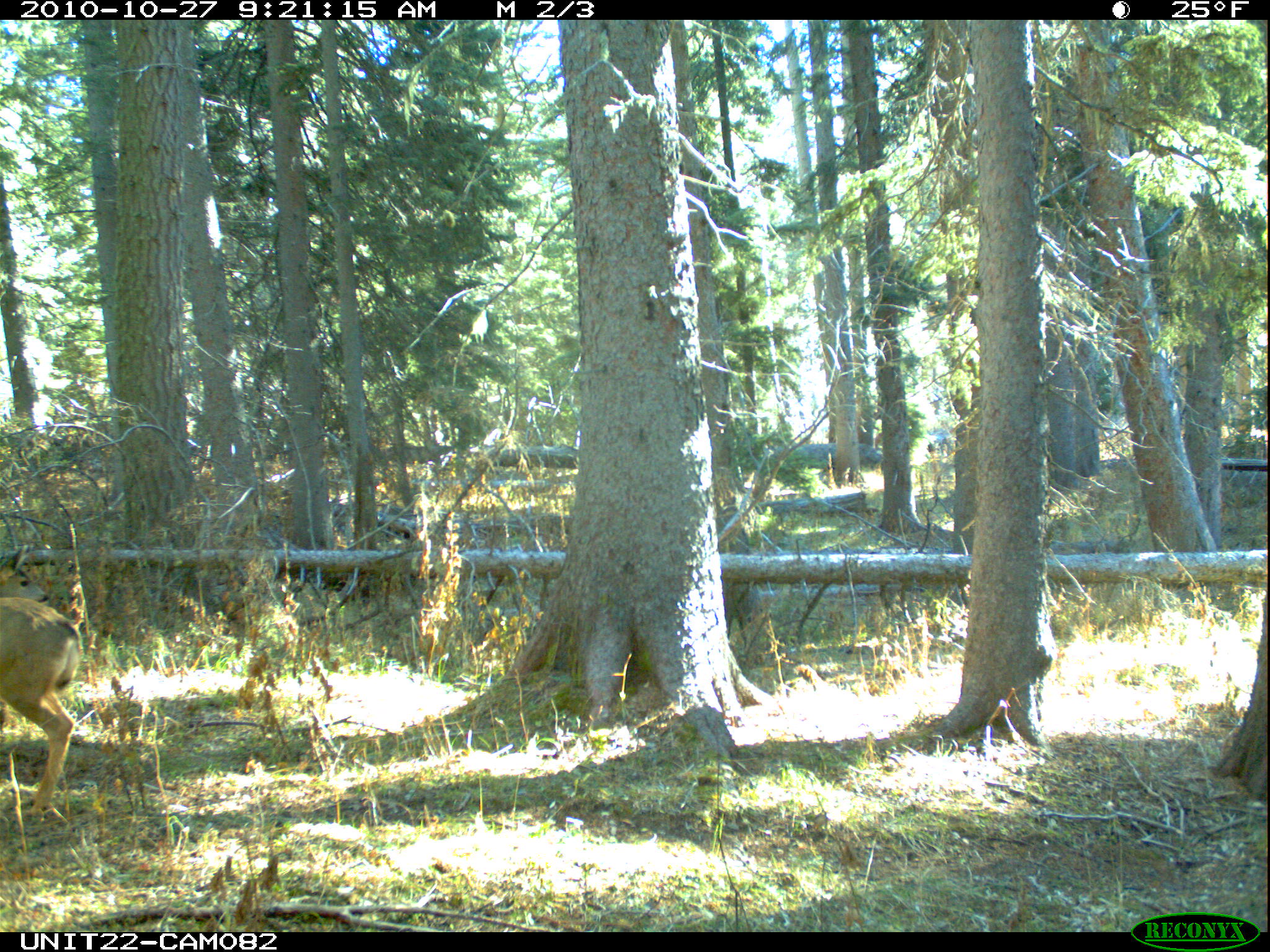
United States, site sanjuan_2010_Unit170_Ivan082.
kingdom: Animalia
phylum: Chordata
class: Mammalia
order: Artiodactyla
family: Cervidae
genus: Odocoileus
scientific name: Odocoileus hemionus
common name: mule deer